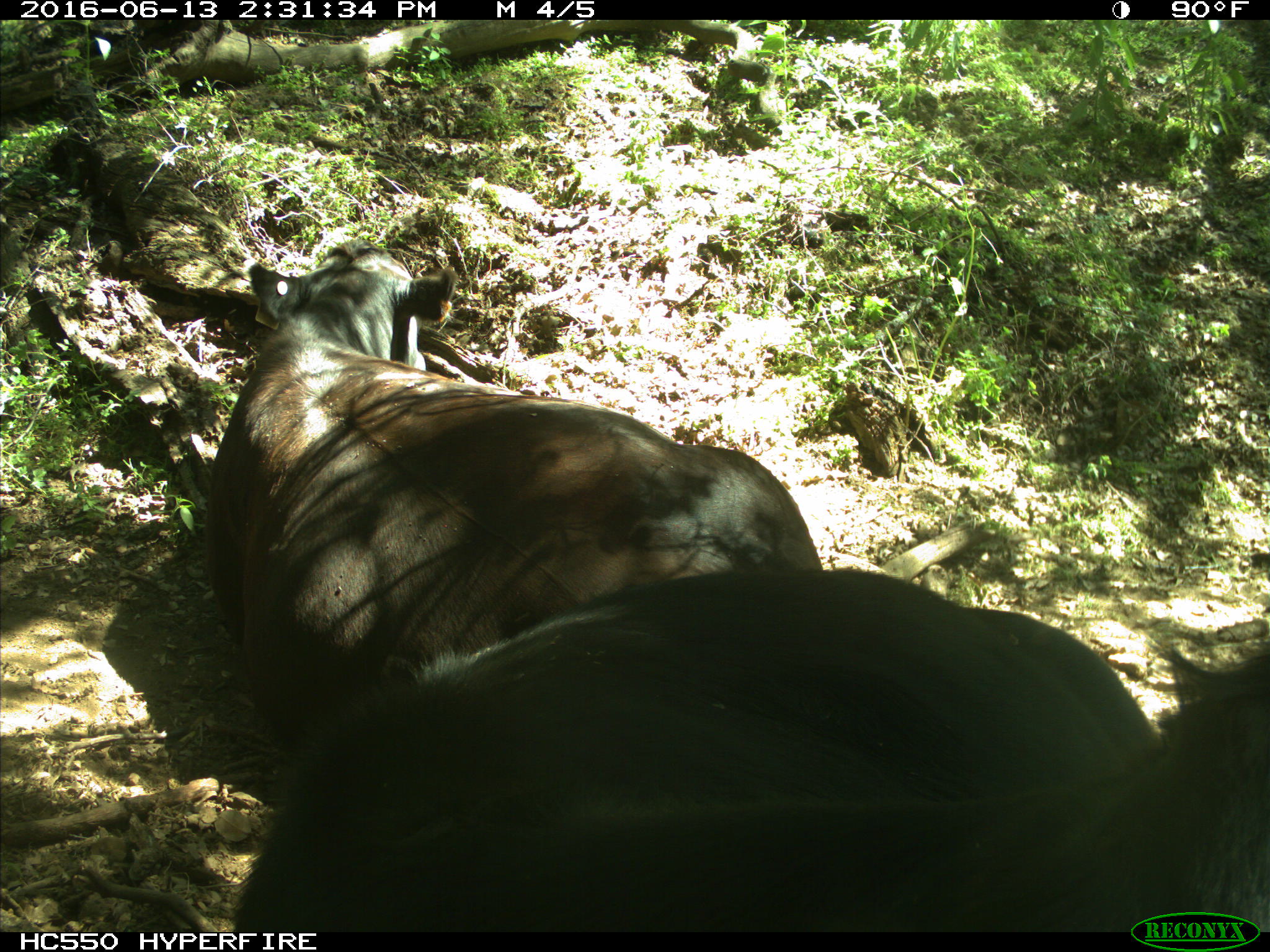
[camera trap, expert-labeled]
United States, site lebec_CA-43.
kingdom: Animalia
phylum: Chordata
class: Mammalia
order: Artiodactyla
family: Bovidae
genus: Bos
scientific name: Bos taurus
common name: domestic cow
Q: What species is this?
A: Bos taurus (domestic cow).